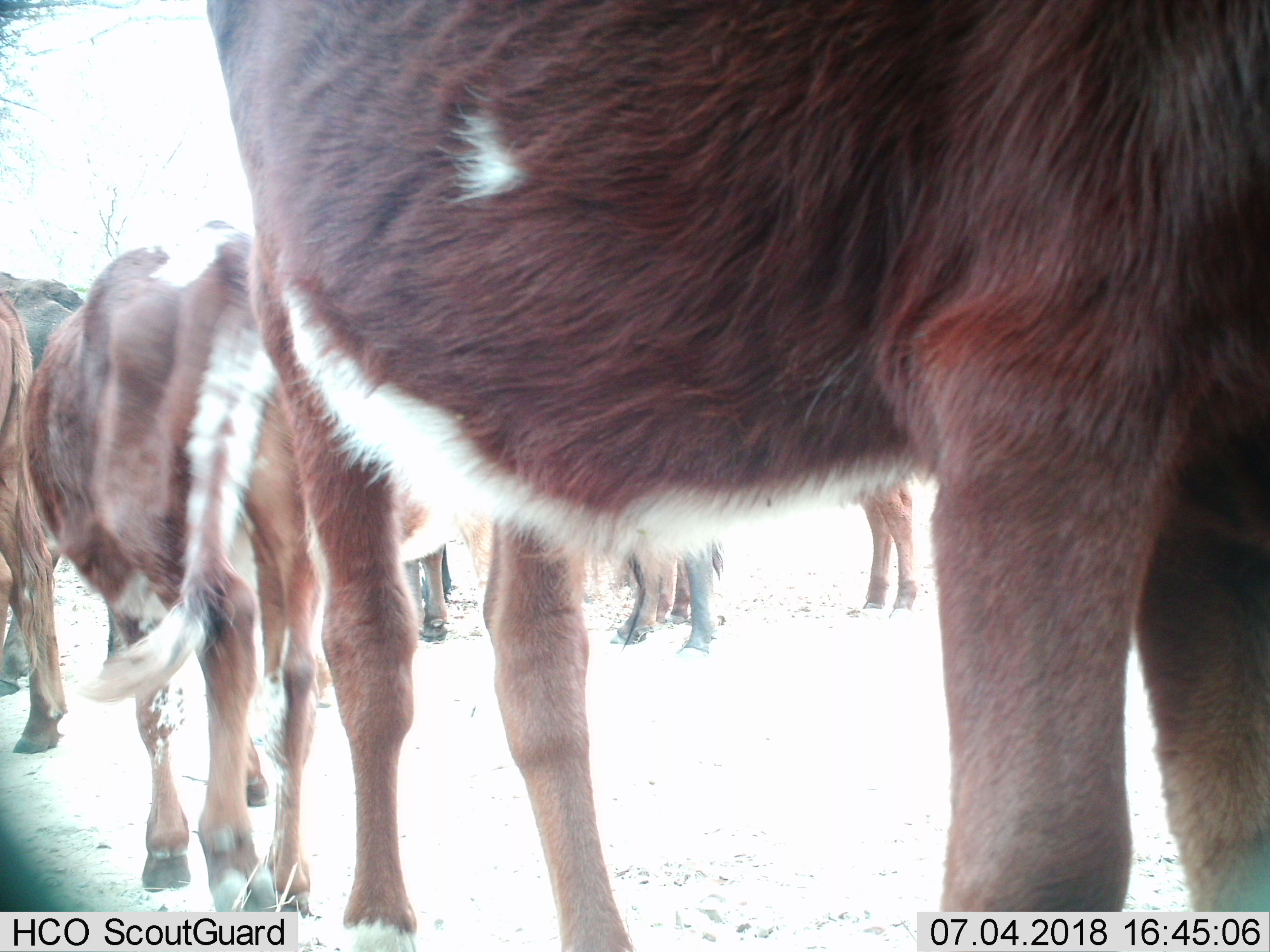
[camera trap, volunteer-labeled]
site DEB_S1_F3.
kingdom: Animalia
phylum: Chordata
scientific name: Vertebrata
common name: domestic animal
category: domesticanimal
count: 11-50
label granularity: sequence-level